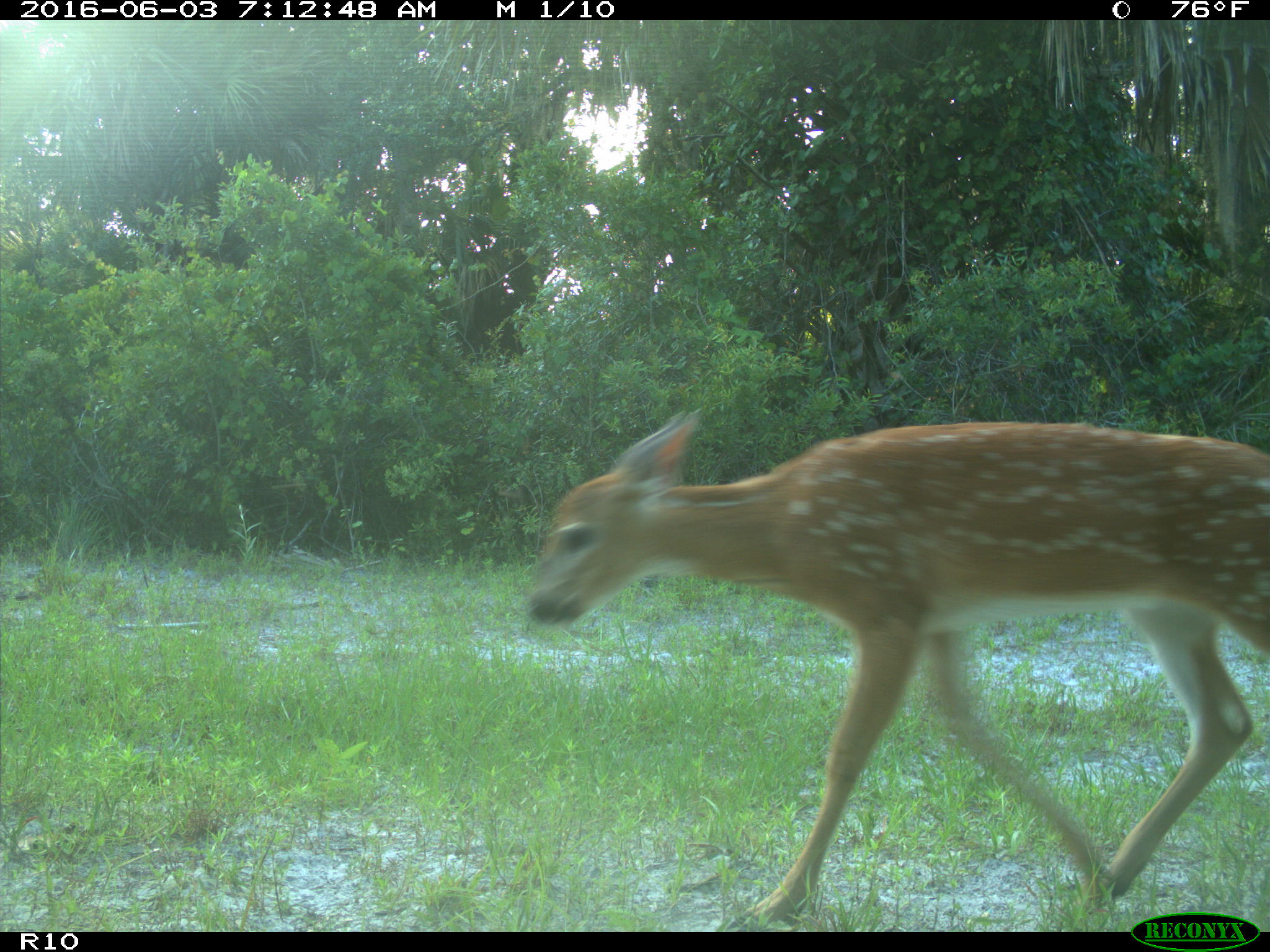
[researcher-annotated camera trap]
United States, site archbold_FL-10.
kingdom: Animalia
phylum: Chordata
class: Mammalia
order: Artiodactyla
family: Cervidae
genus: Odocoileus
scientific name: Odocoileus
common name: deer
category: unidentified deer